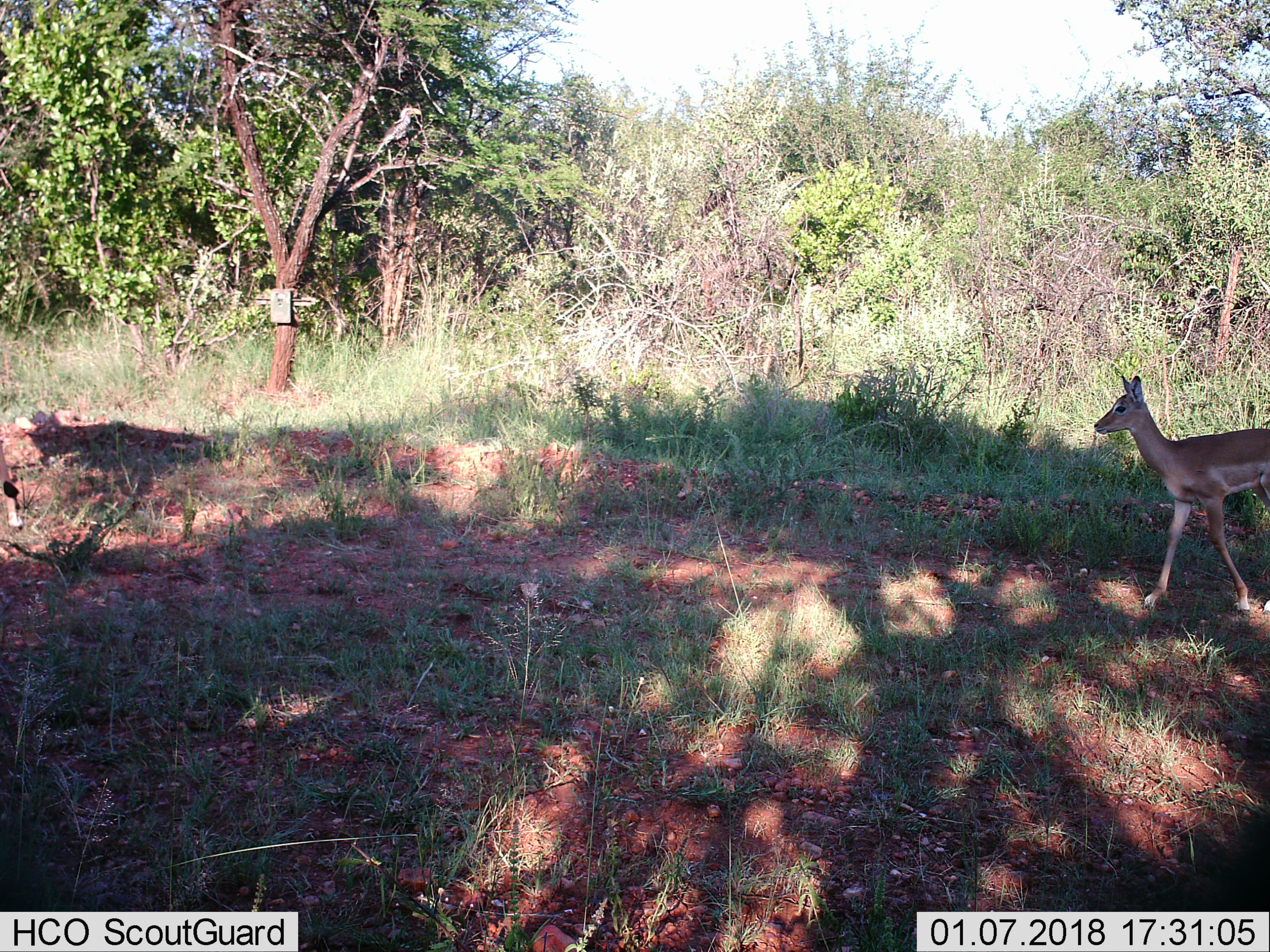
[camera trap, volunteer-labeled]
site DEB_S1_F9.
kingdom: Animalia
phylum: Chordata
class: Mammalia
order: Artiodactyla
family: Bovidae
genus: Aepyceros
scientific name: Aepyceros melampus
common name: impala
Impala (Aepyceros melampus), count 1. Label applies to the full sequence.